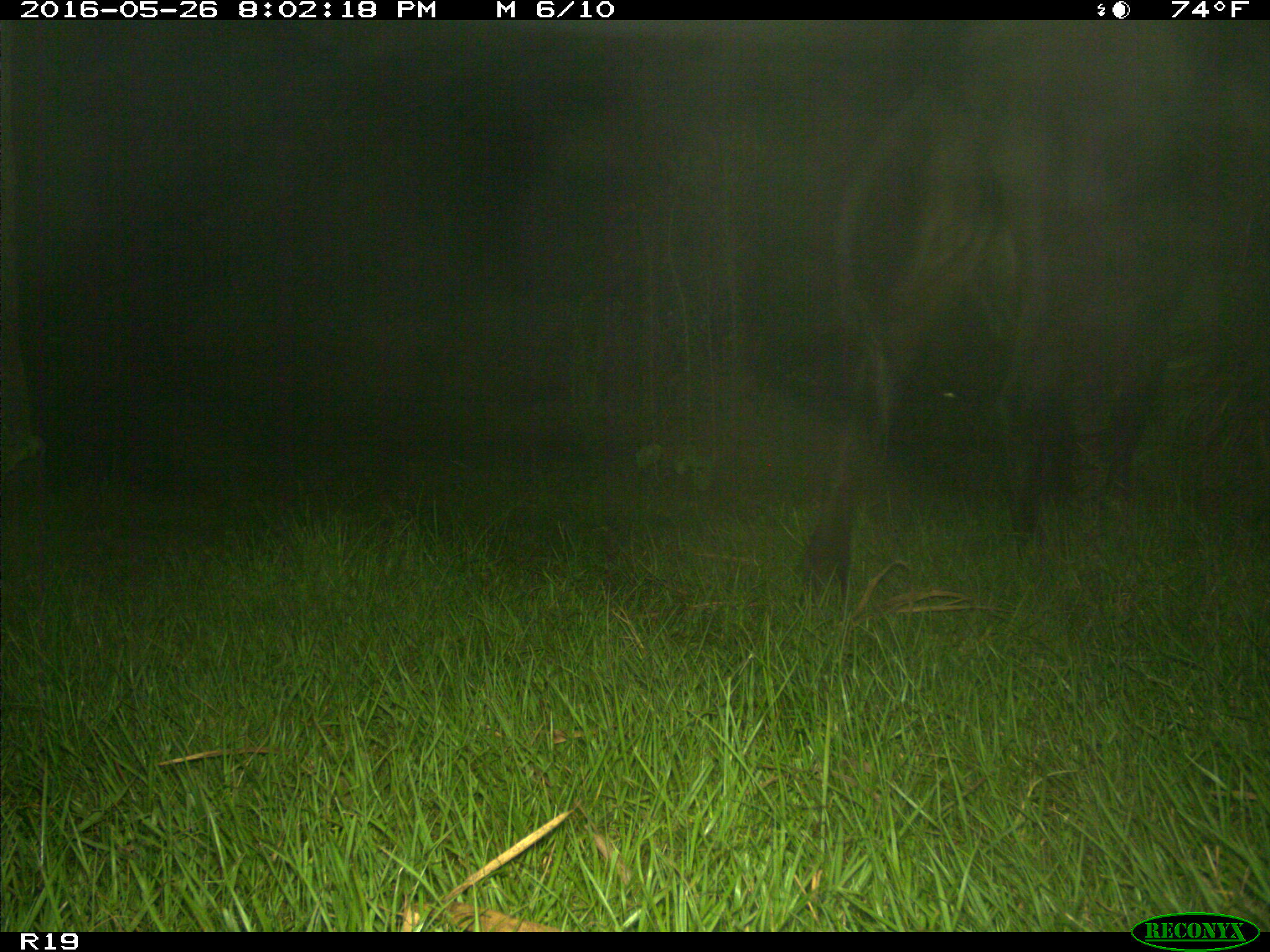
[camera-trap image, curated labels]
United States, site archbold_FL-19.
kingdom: Animalia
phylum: Chordata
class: Mammalia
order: Artiodactyla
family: Bovidae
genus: Bos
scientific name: Bos taurus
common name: domestic cow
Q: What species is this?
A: Bos taurus (domestic cow).